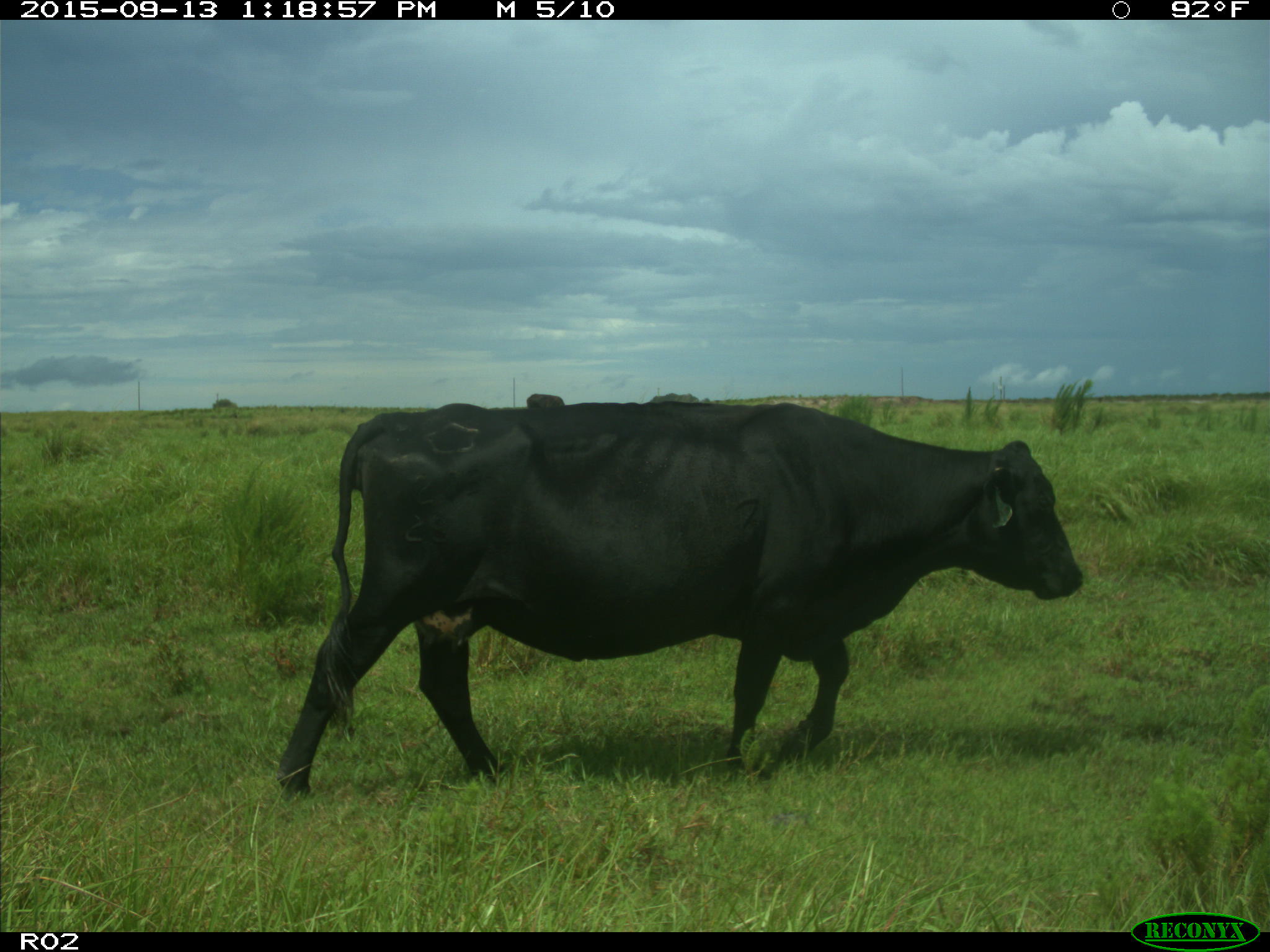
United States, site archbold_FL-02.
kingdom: Animalia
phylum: Chordata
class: Mammalia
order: Artiodactyla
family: Bovidae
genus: Bos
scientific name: Bos taurus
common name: domestic cow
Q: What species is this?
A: Bos taurus (domestic cow).